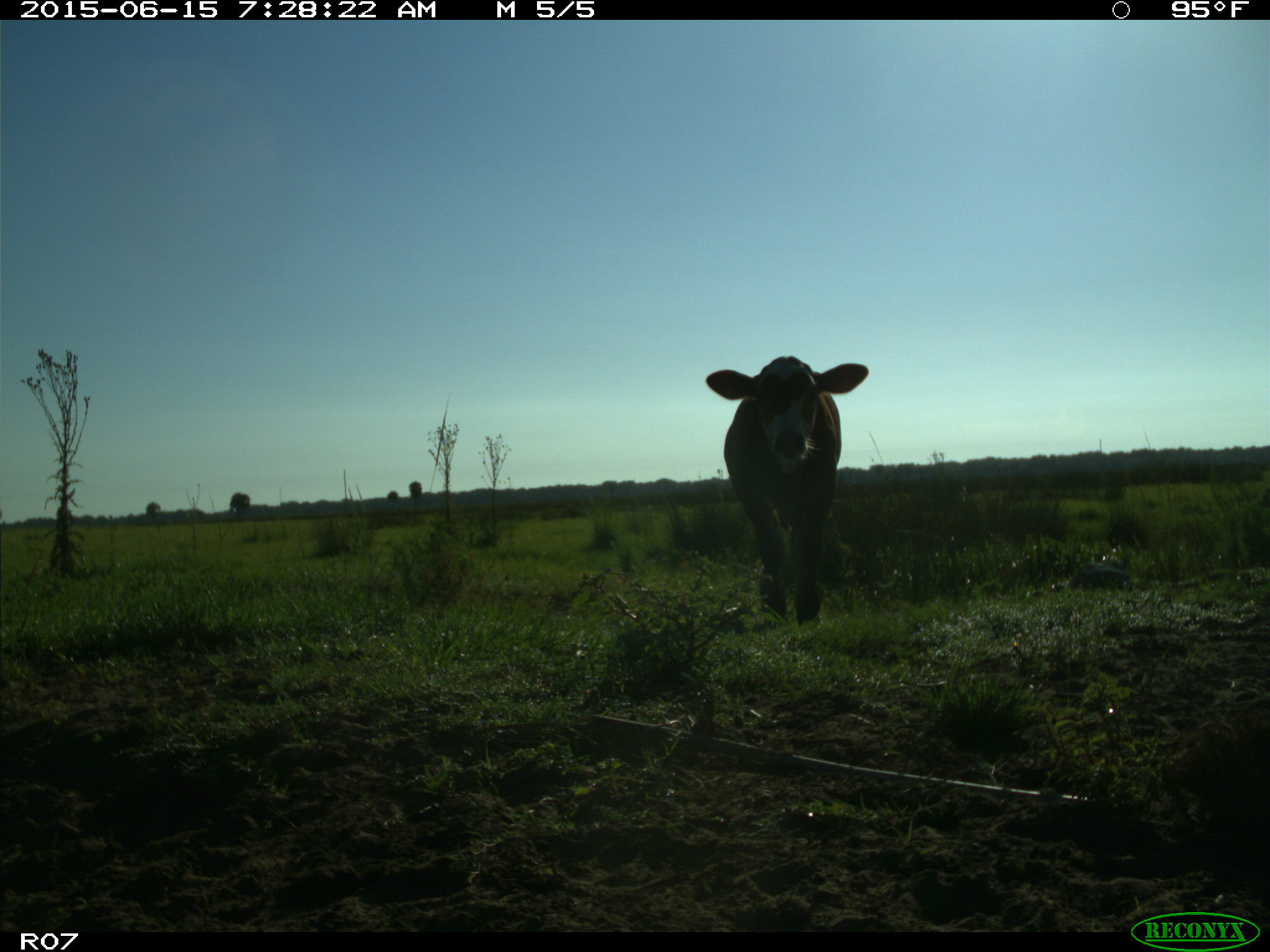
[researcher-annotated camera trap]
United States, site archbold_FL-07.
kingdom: Animalia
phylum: Chordata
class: Mammalia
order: Artiodactyla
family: Bovidae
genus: Bos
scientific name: Bos taurus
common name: domestic cow